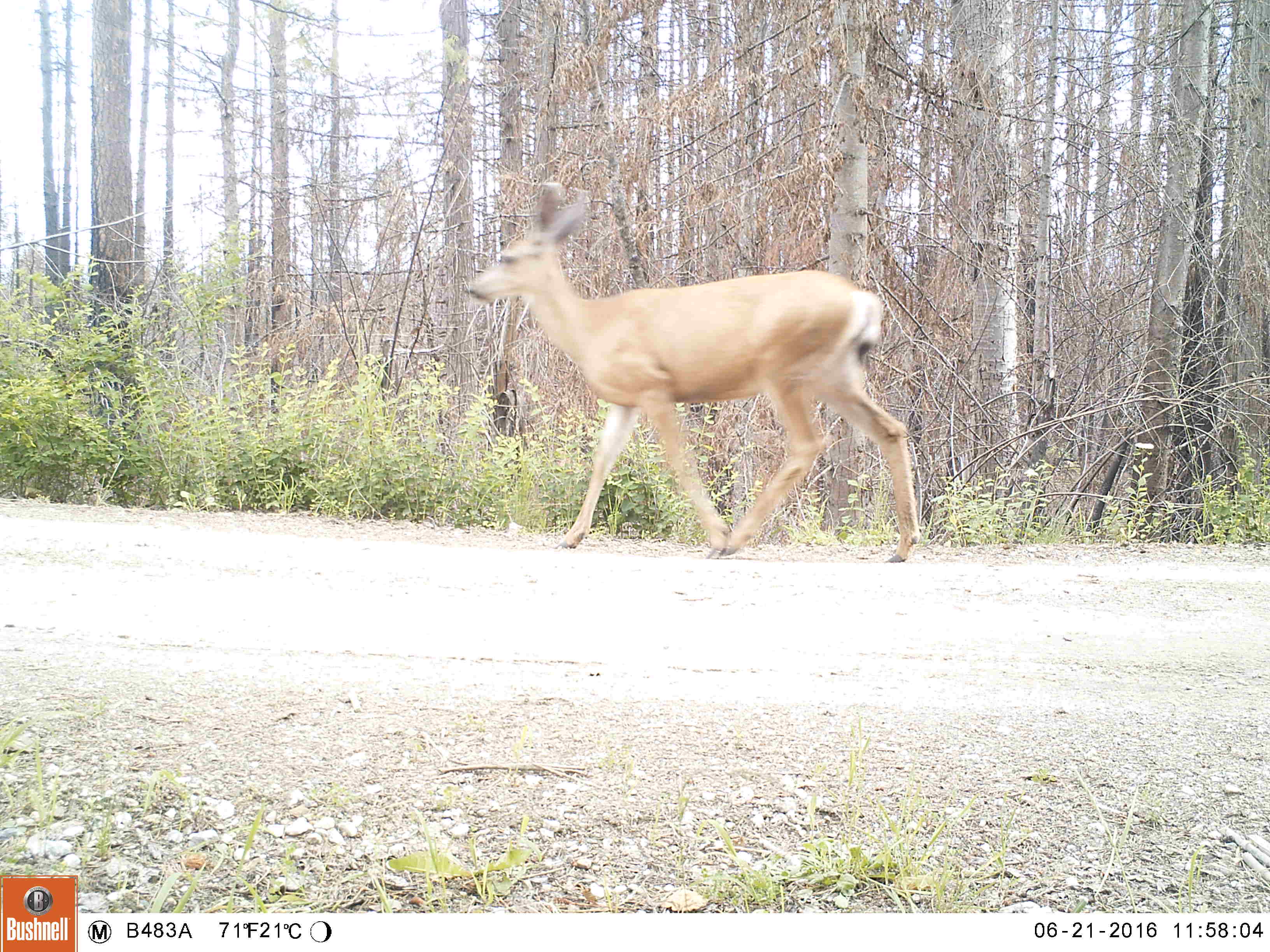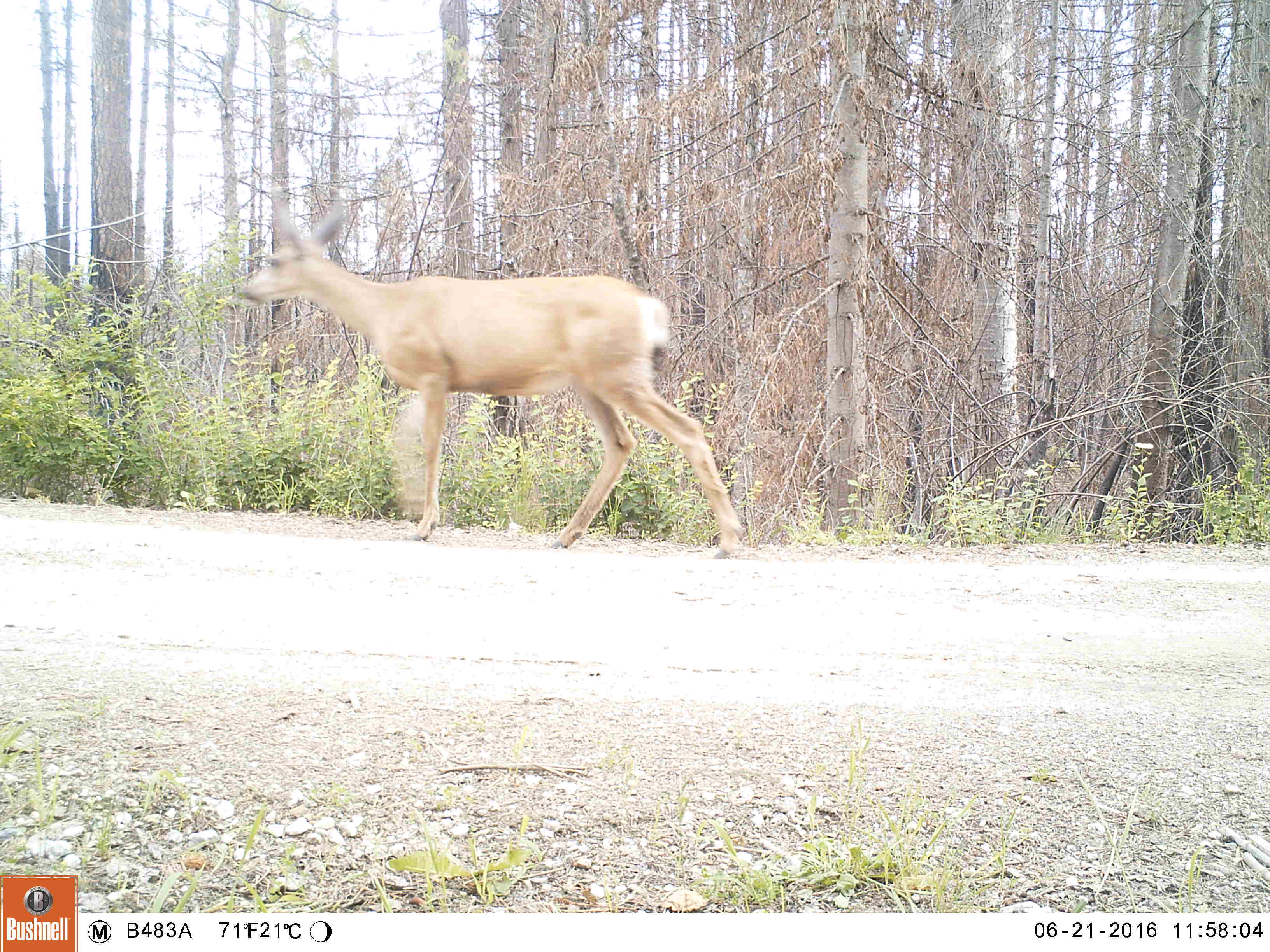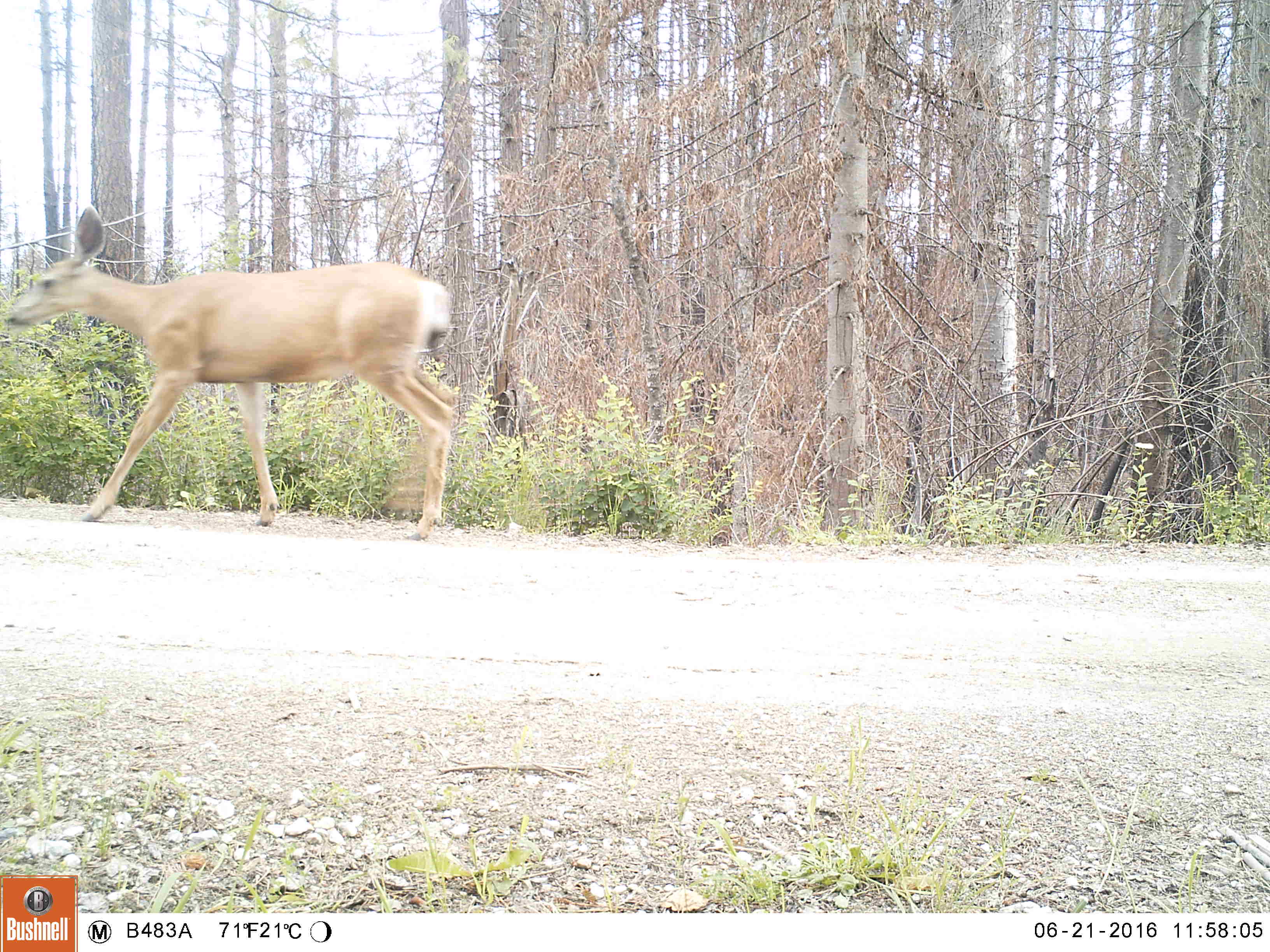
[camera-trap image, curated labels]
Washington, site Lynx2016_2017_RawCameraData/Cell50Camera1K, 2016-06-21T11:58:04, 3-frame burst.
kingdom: Animalia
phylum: Chordata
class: Mammalia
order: Artiodactyla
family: Cervidae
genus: Odocoileus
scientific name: Odocoileus hemionus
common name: mule deer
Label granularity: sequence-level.